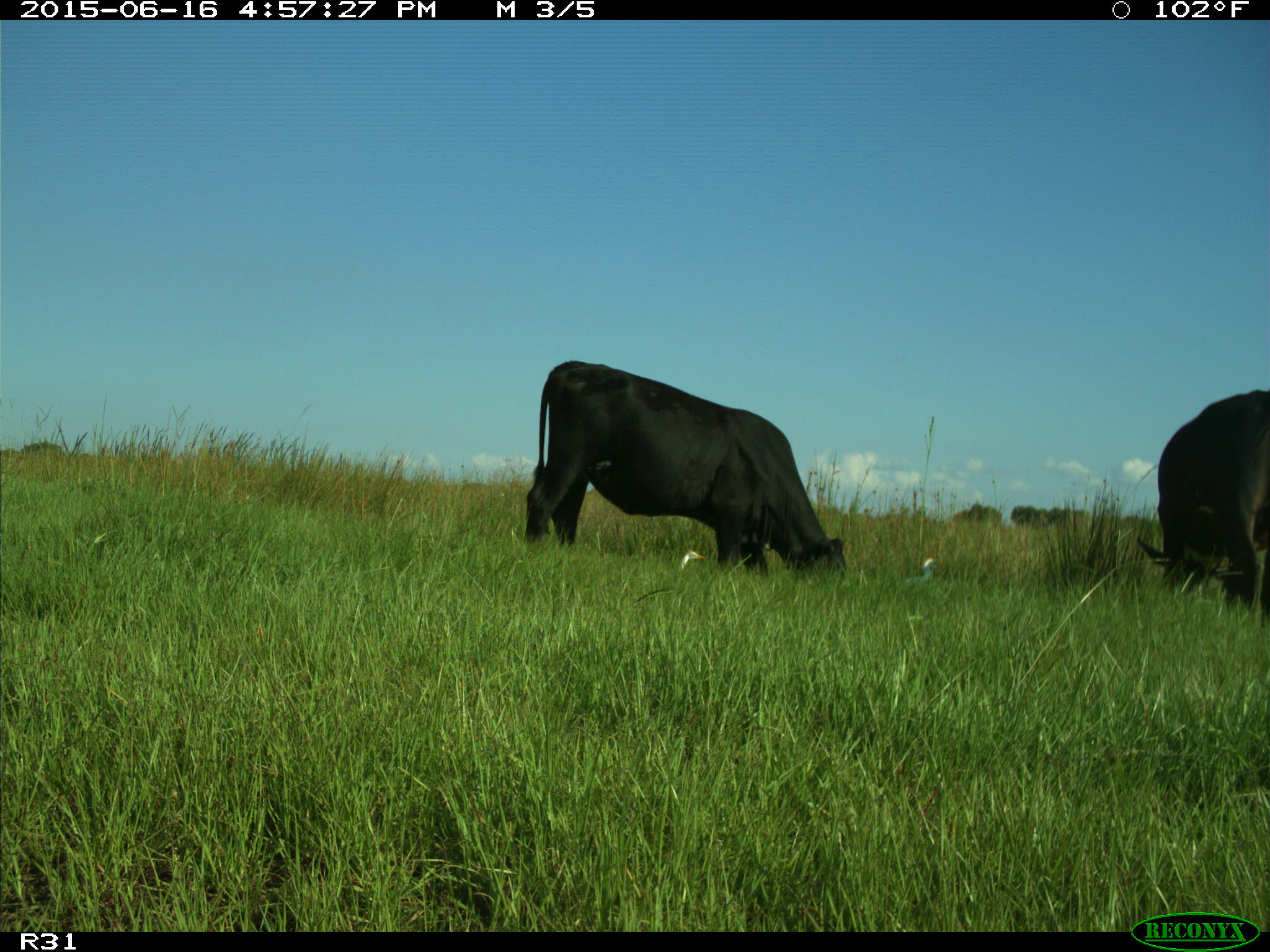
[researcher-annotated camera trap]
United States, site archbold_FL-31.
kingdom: Animalia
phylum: Chordata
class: Mammalia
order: Artiodactyla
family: Bovidae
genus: Bos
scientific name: Bos taurus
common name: domestic cow